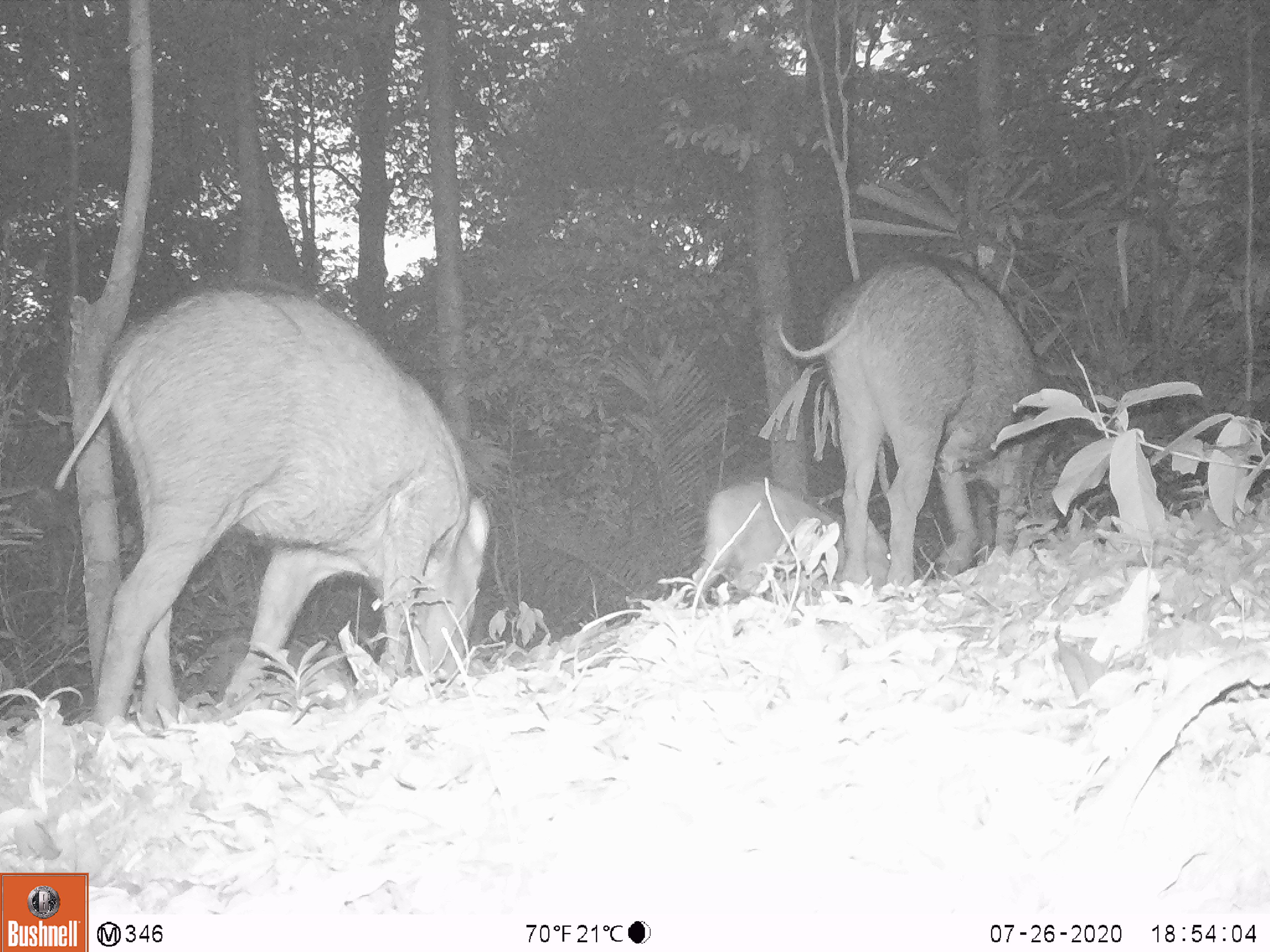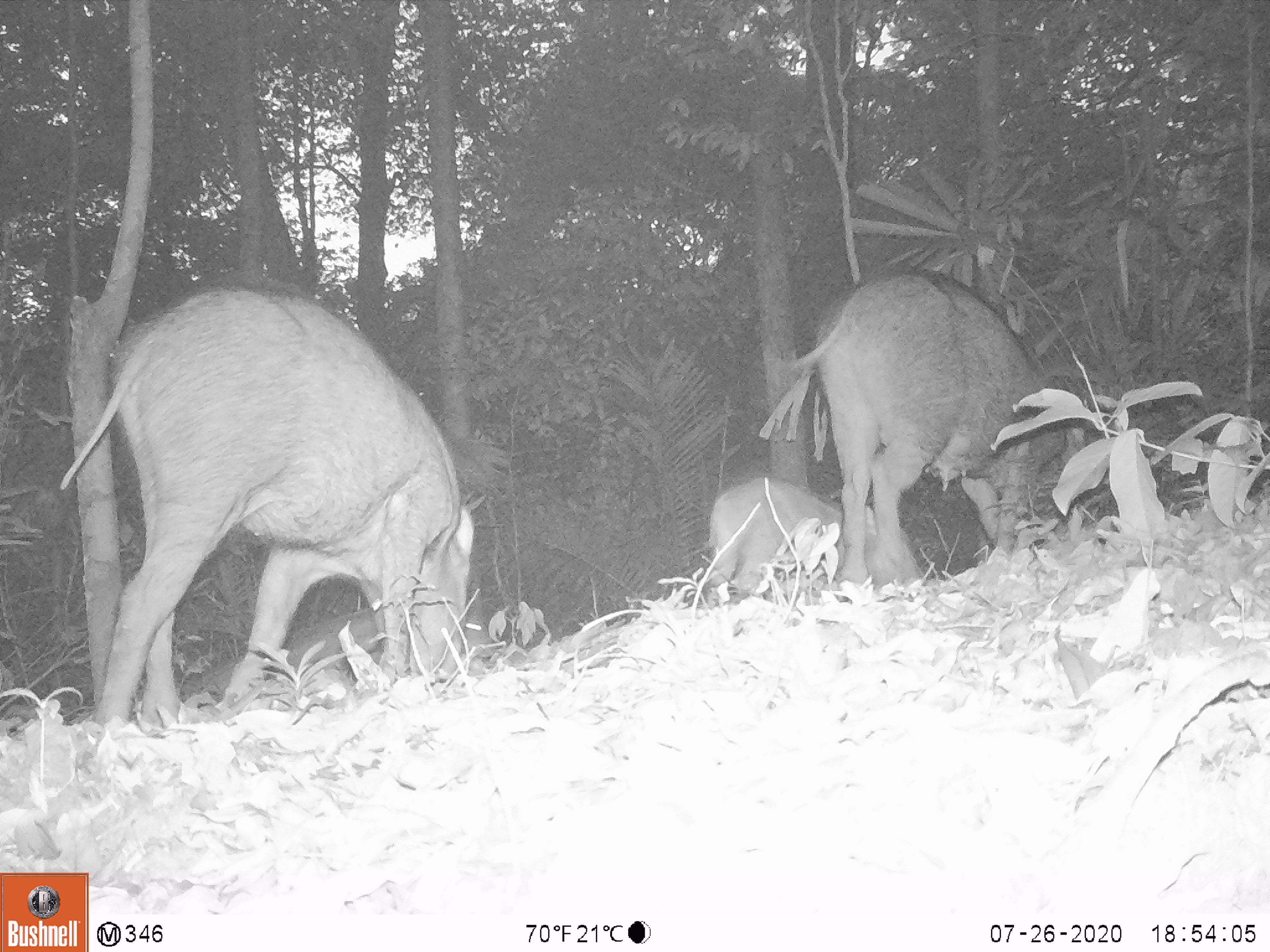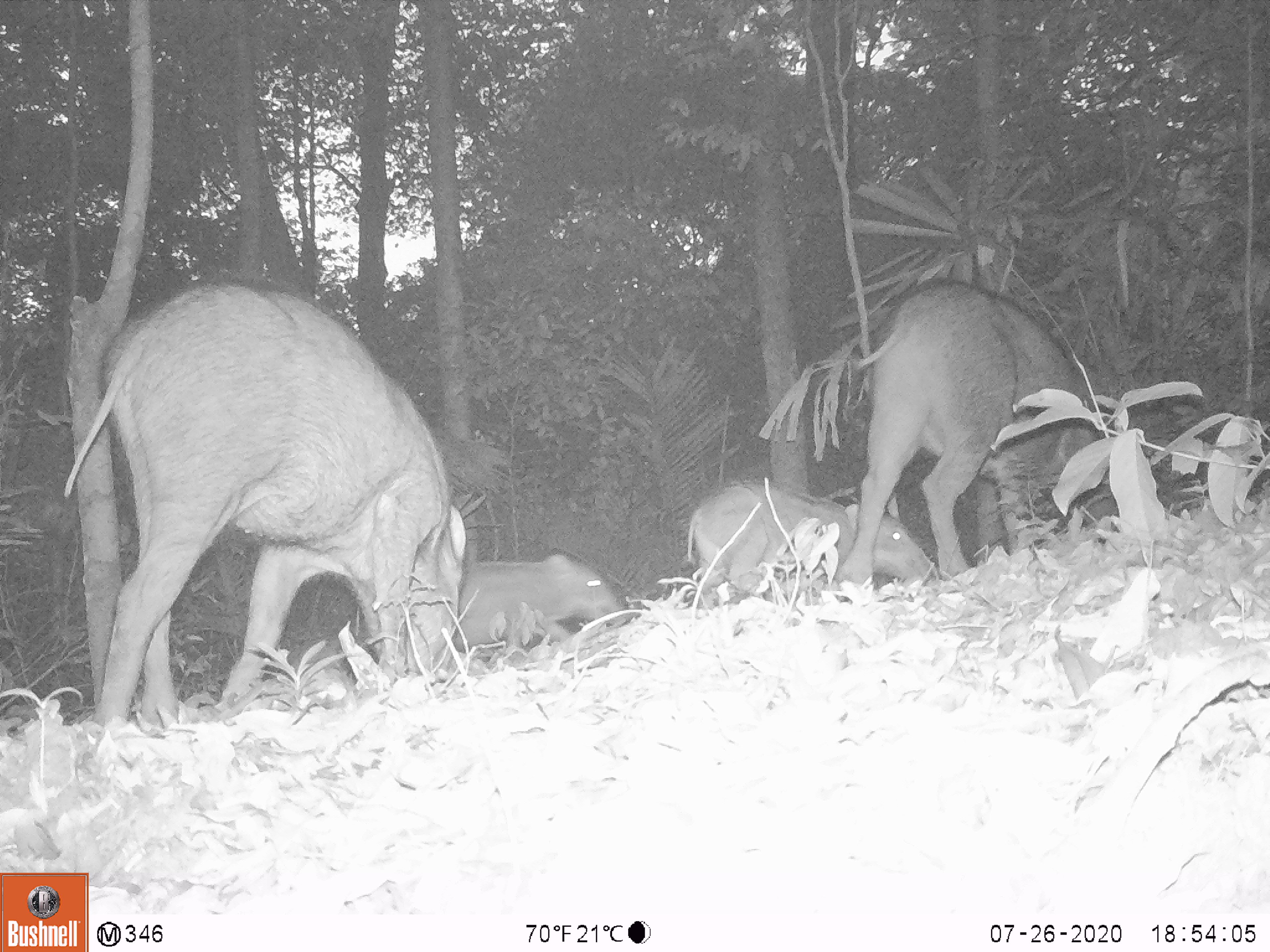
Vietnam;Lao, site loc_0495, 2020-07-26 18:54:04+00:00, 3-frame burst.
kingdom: Animalia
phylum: Chordata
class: Mammalia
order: Artiodactyla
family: Suidae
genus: Sus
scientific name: Sus scrofa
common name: eurasian wild pig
Eurasian wild pig (Sus scrofa). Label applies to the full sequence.